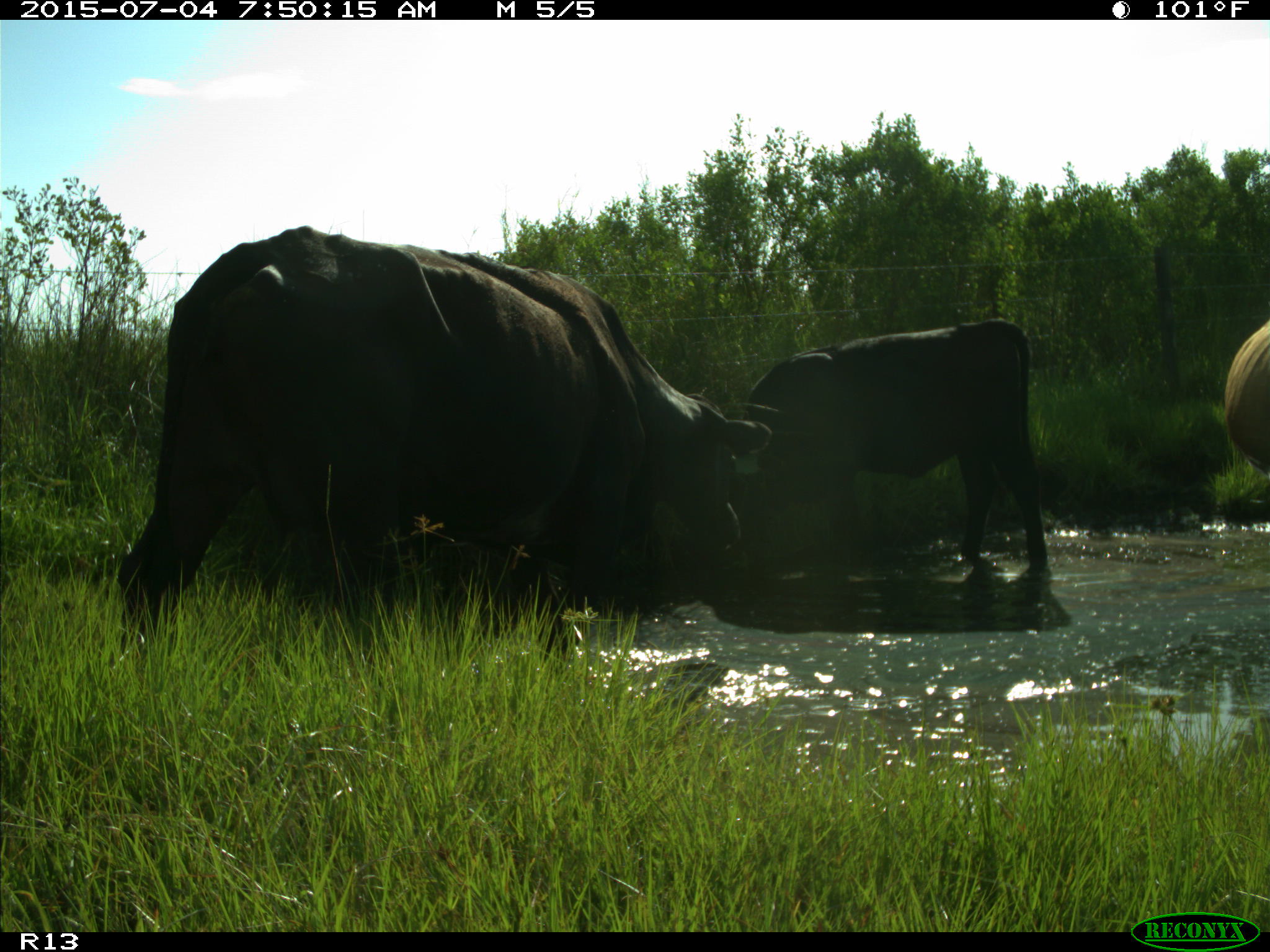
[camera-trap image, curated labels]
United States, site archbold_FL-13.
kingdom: Animalia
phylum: Chordata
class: Mammalia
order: Artiodactyla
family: Bovidae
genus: Bos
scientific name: Bos taurus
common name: domestic cow